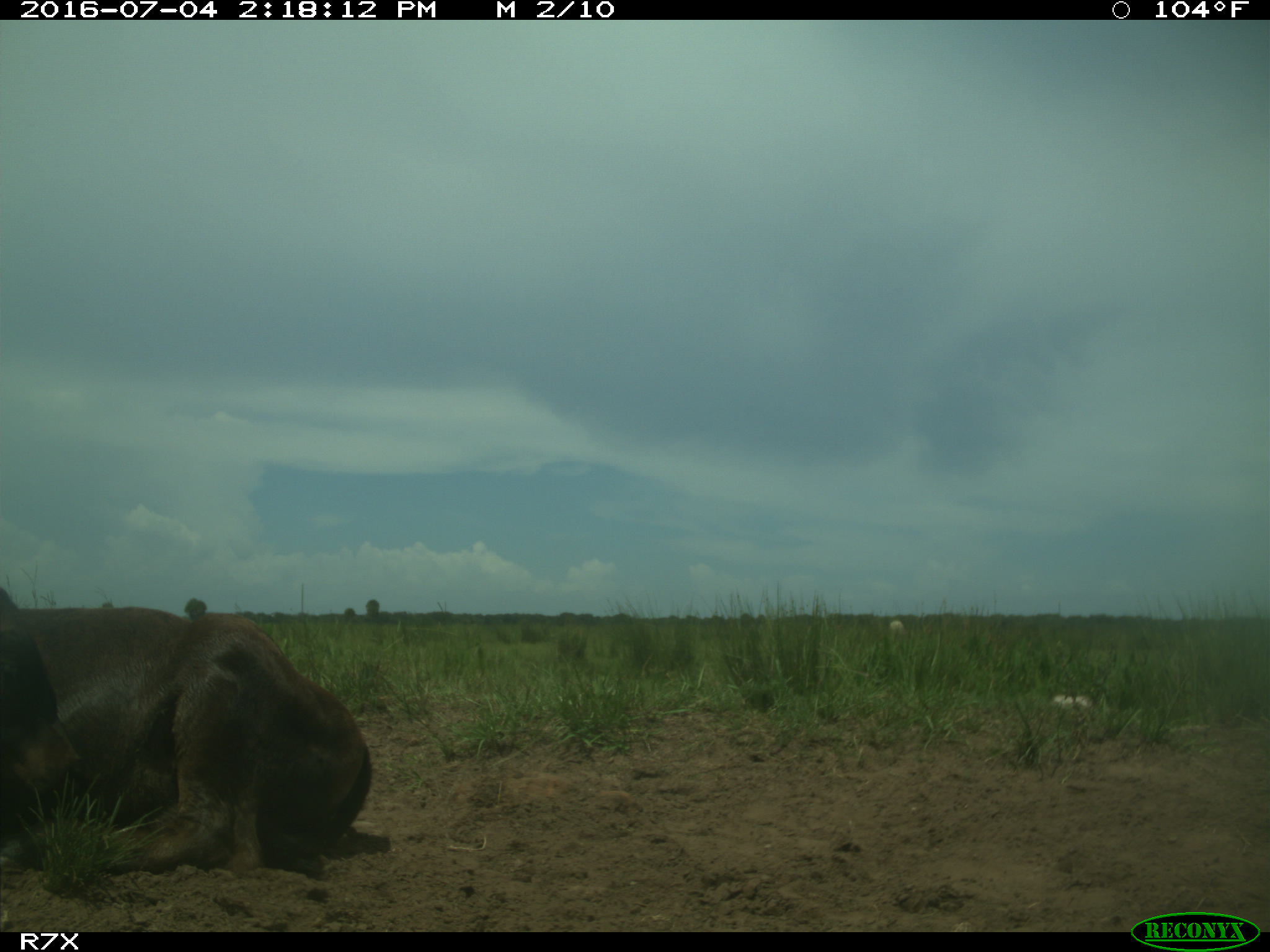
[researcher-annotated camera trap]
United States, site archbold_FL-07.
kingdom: Animalia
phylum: Chordata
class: Mammalia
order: Artiodactyla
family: Bovidae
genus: Bos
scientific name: Bos taurus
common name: domestic cow